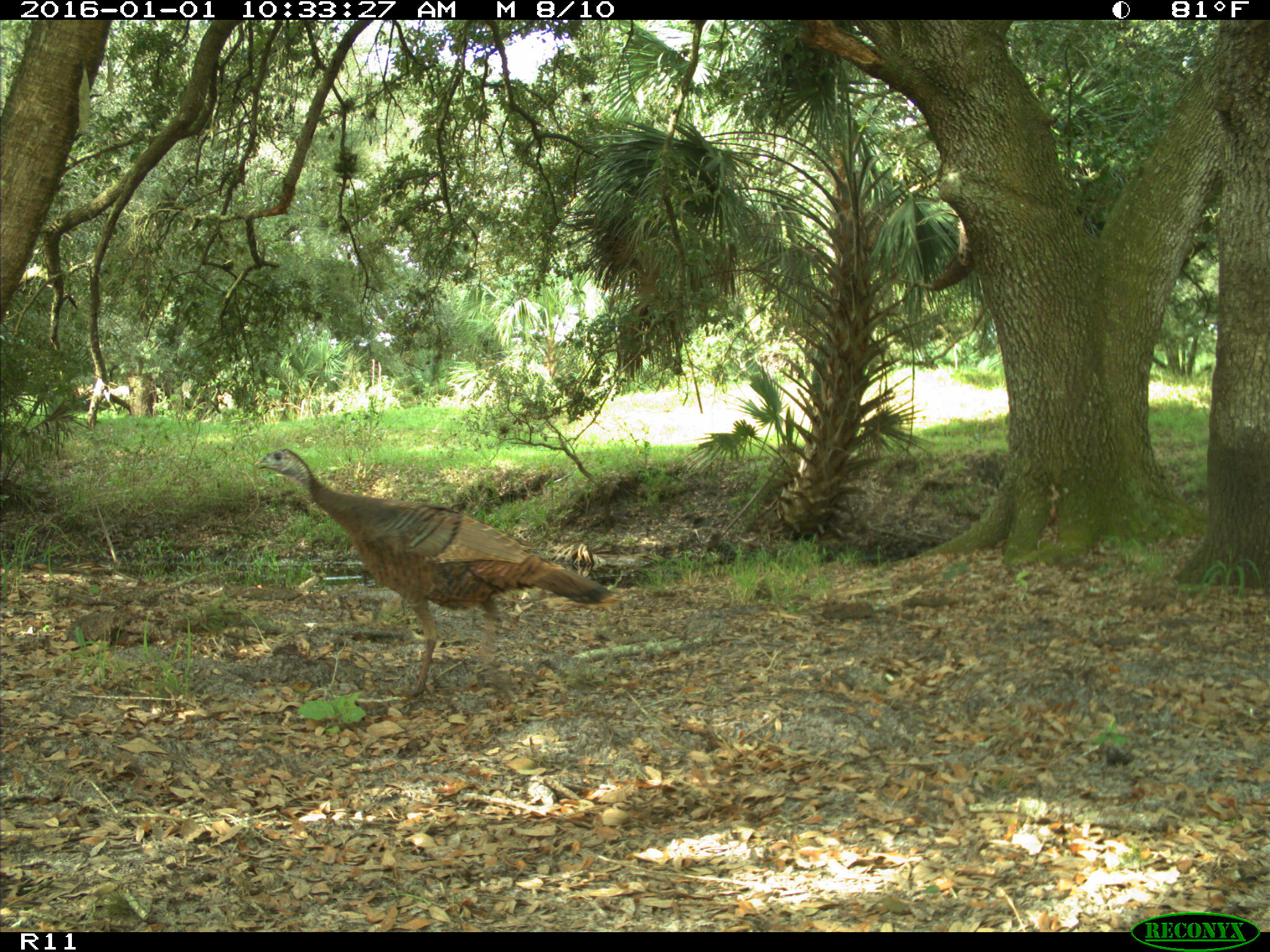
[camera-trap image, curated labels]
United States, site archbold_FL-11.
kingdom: Animalia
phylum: Chordata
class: Aves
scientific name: Aves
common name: birds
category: unidentified bird